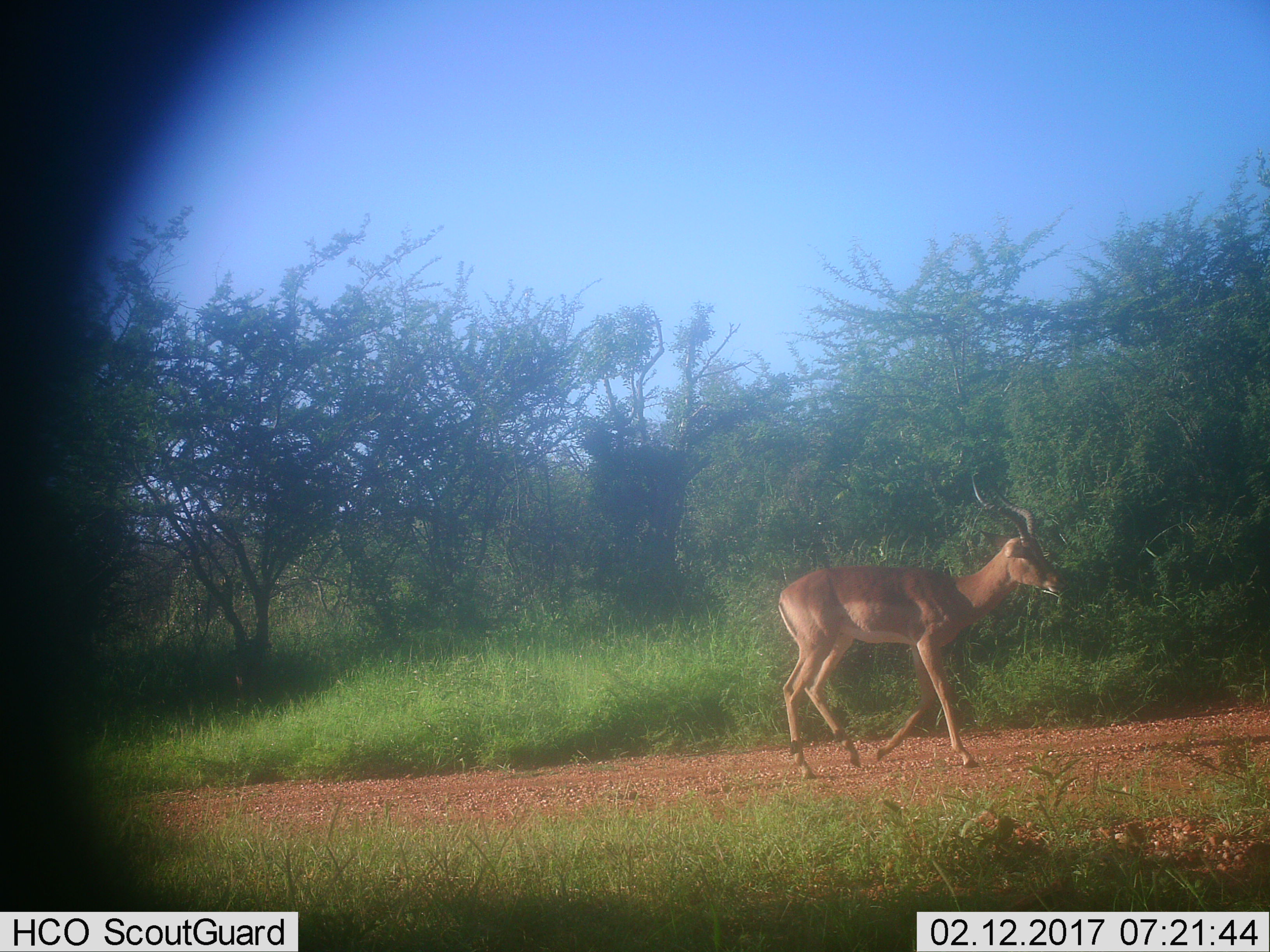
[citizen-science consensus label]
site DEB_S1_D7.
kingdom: Animalia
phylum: Chordata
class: Mammalia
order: Artiodactyla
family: Bovidae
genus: Aepyceros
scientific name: Aepyceros melampus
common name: impala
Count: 1.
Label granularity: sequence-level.